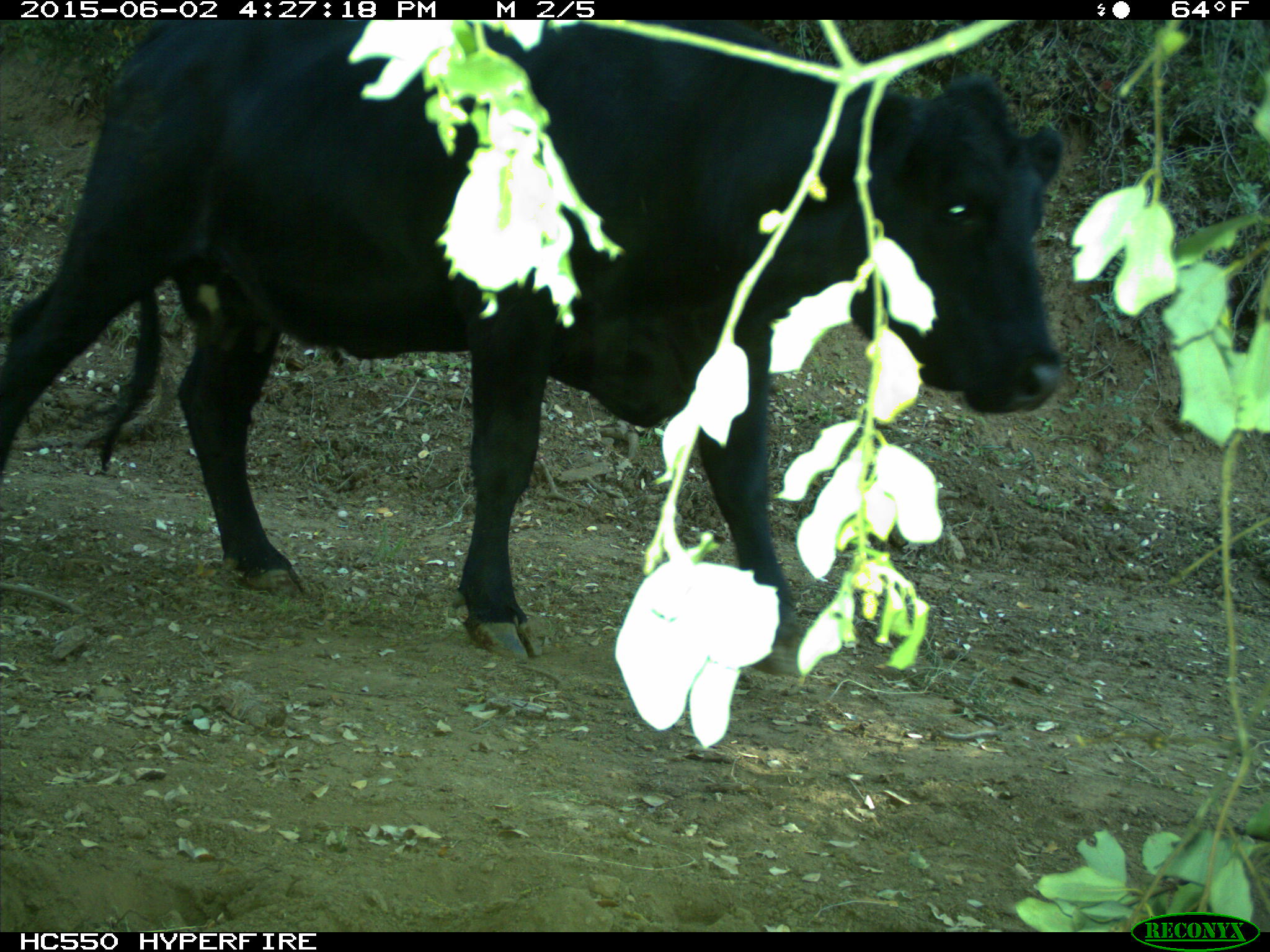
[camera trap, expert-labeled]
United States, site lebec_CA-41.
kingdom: Animalia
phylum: Chordata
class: Mammalia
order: Artiodactyla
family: Bovidae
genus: Bos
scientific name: Bos taurus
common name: domestic cow